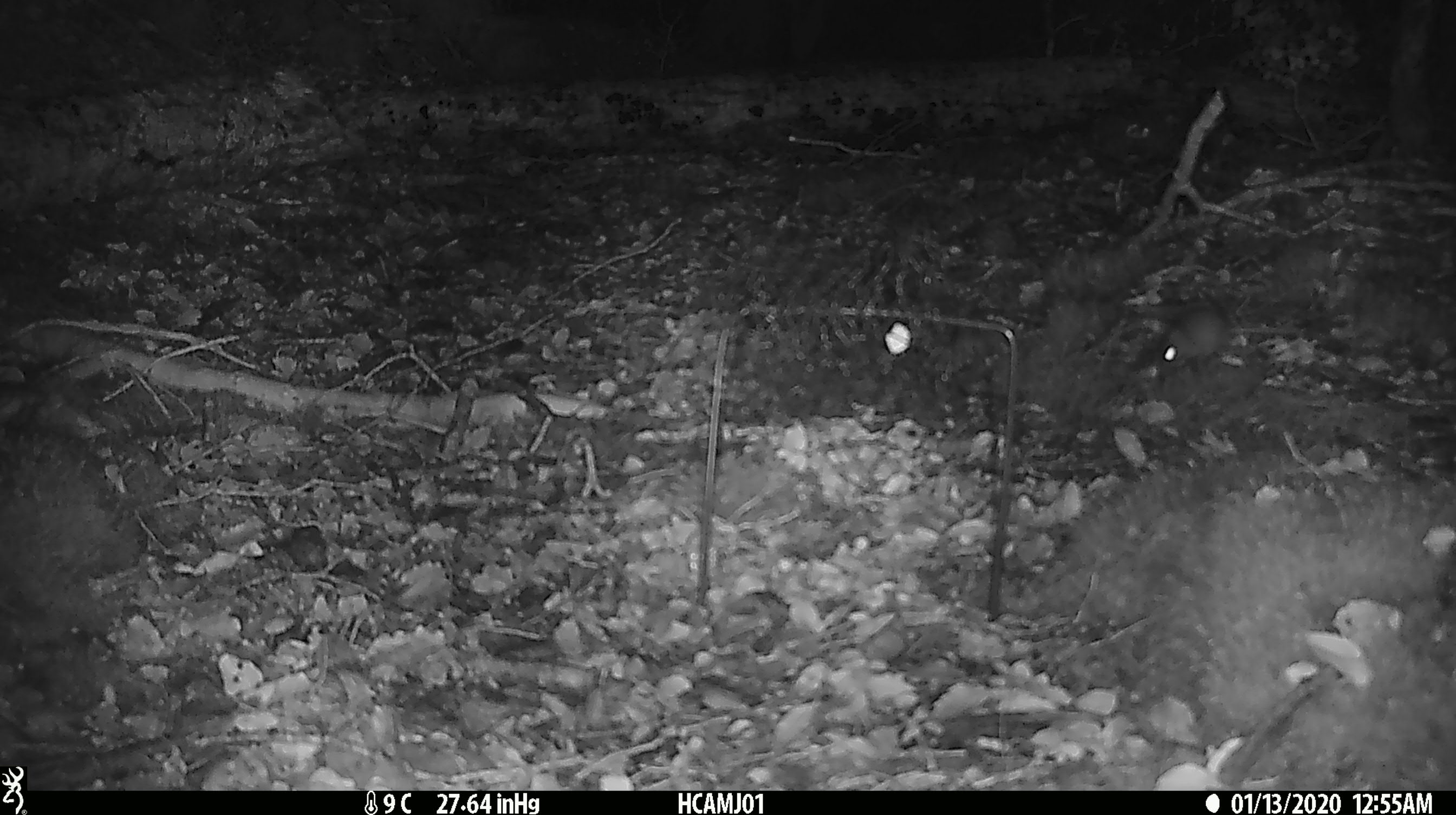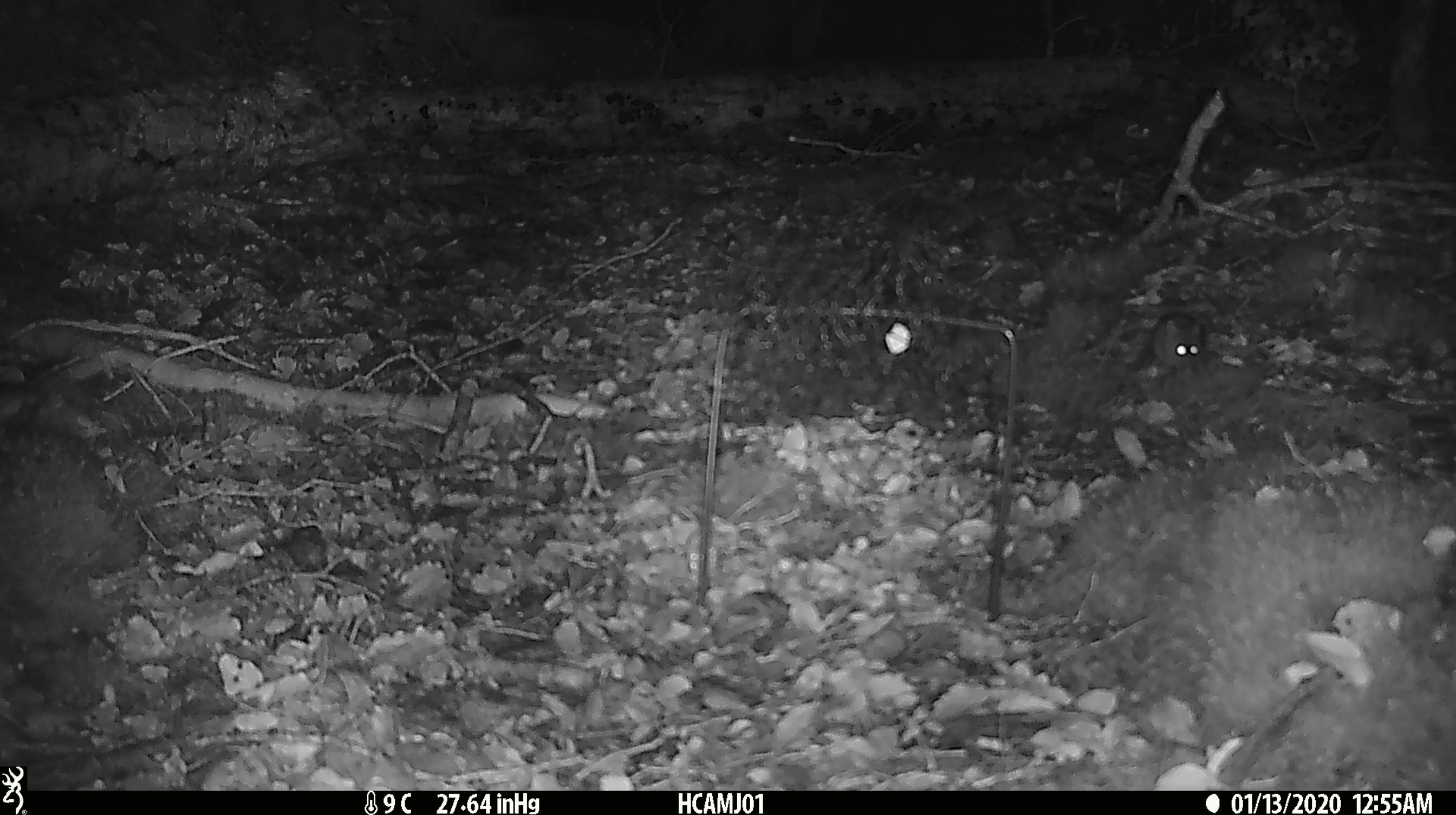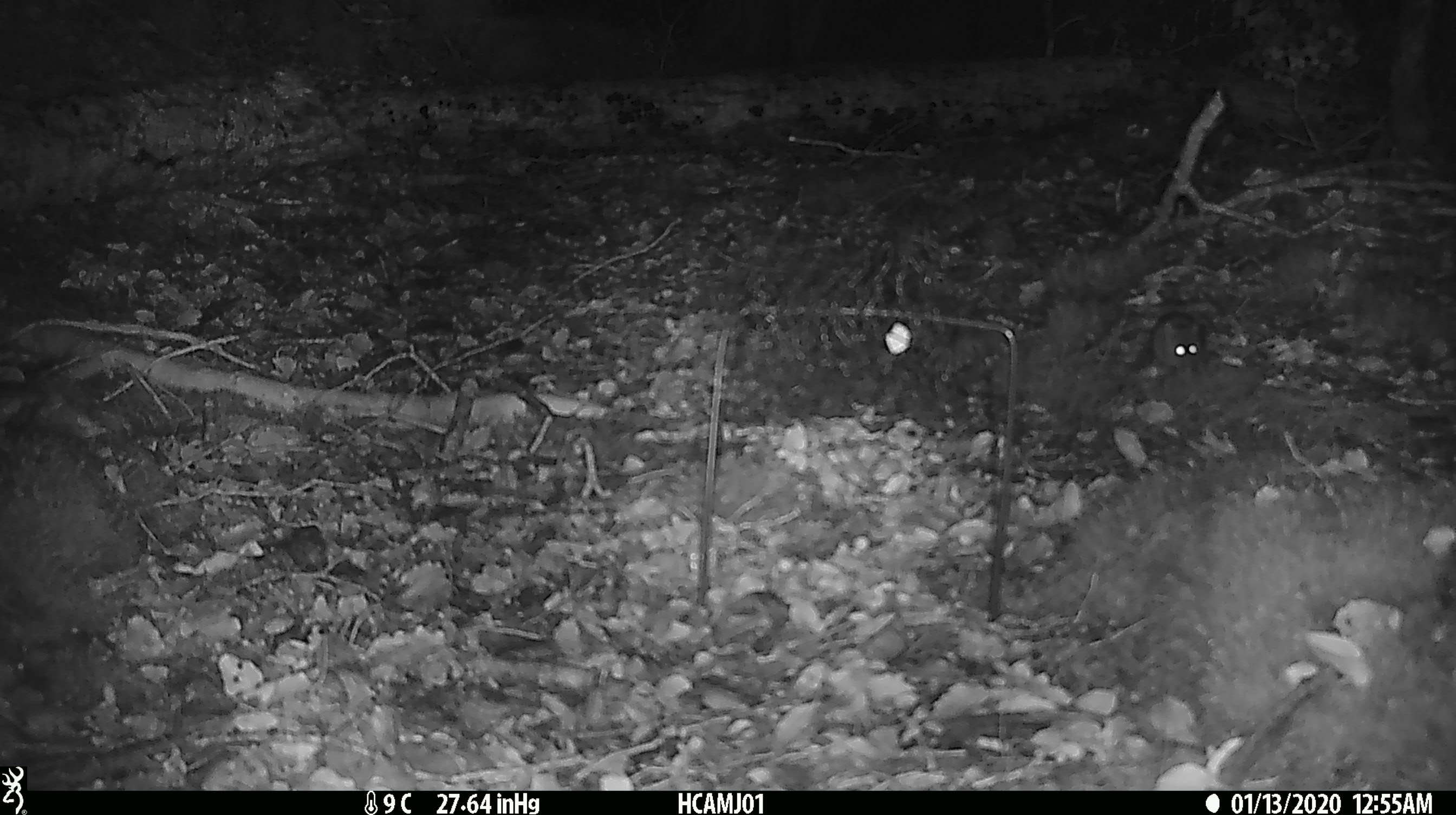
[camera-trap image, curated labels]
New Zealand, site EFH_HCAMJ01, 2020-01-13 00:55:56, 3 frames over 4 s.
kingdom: Animalia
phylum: Chordata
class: Mammalia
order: Rodentia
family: Muridae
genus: Mus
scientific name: Mus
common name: mouse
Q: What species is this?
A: Mouse (Mus).